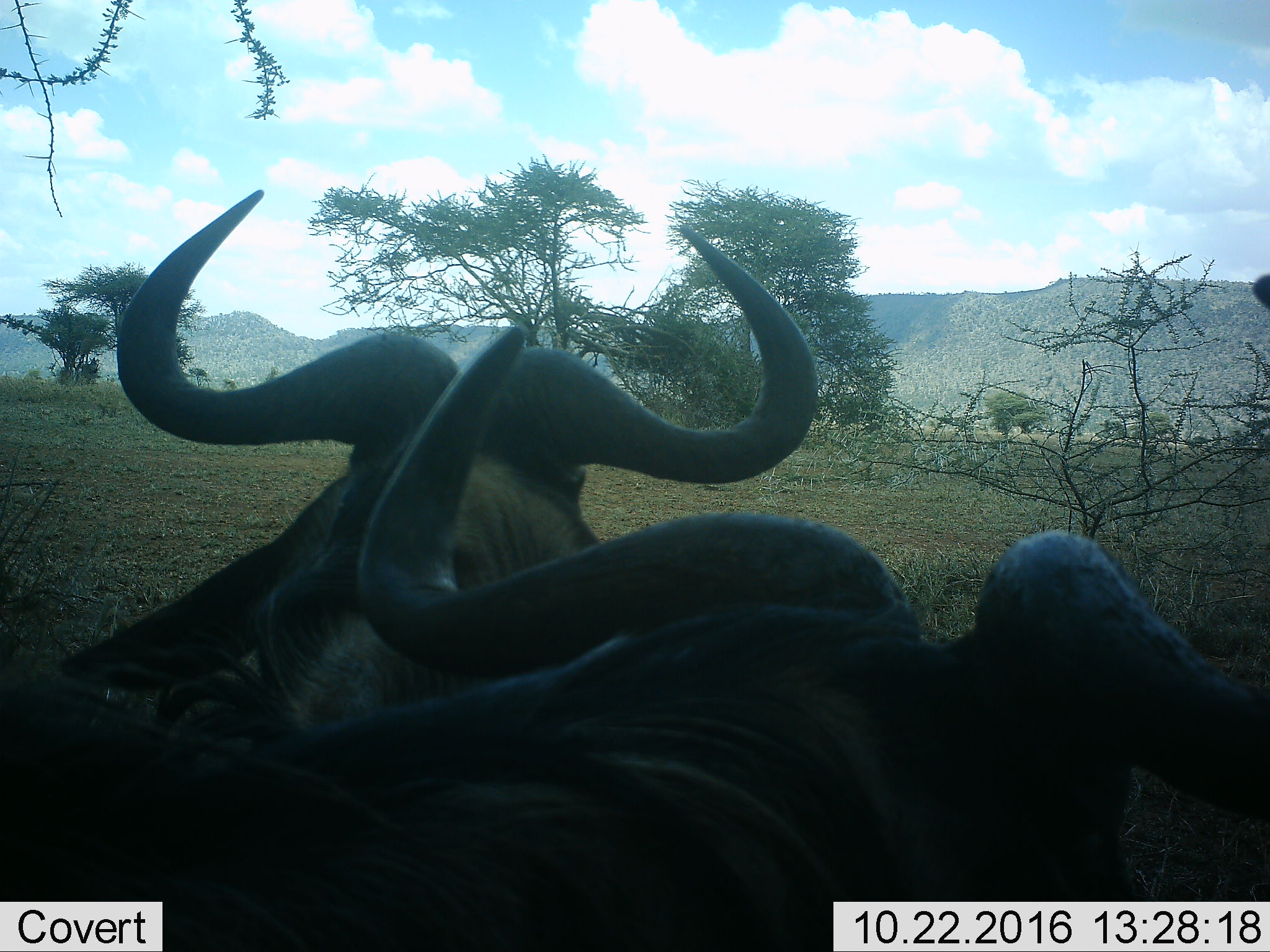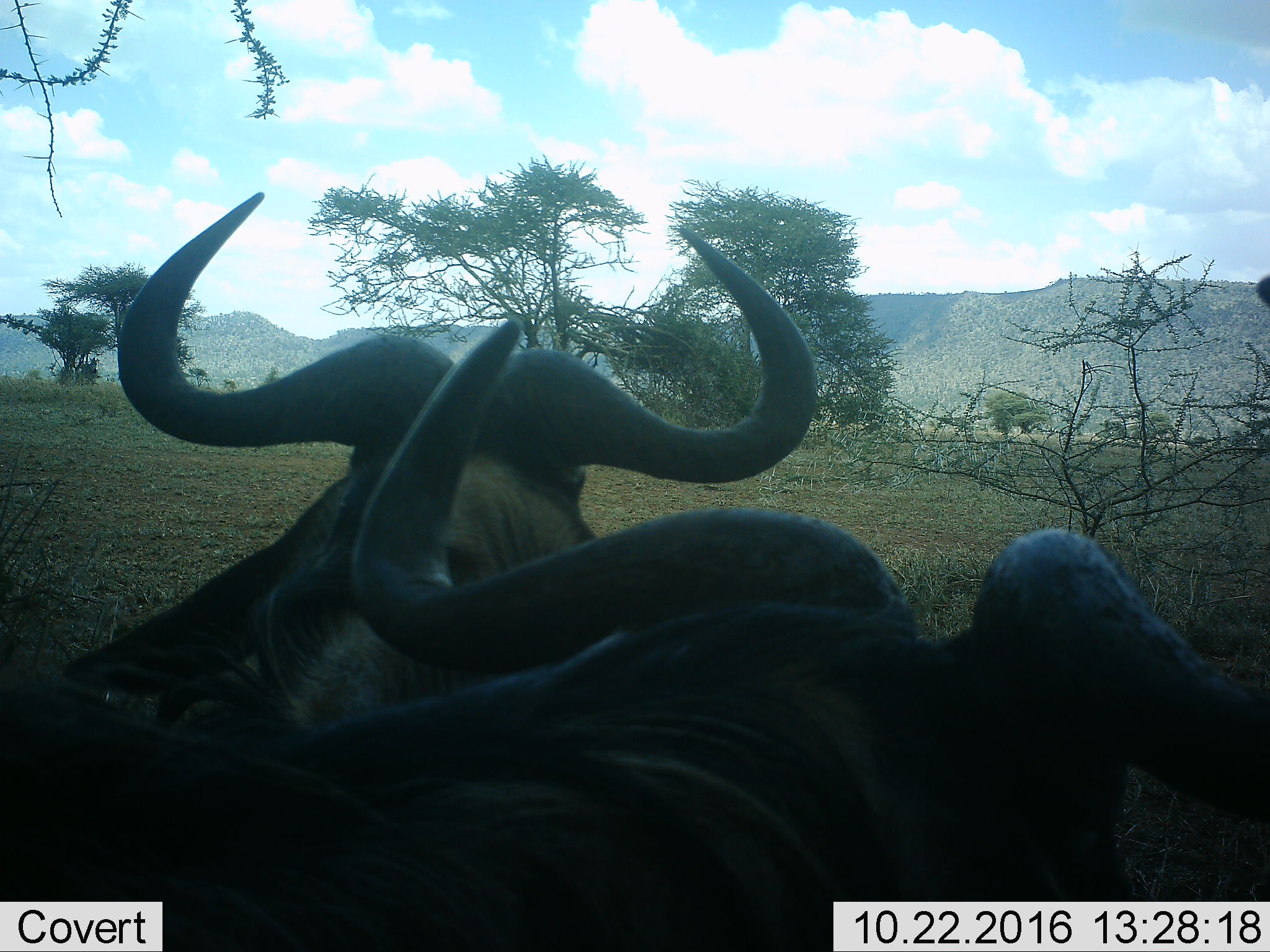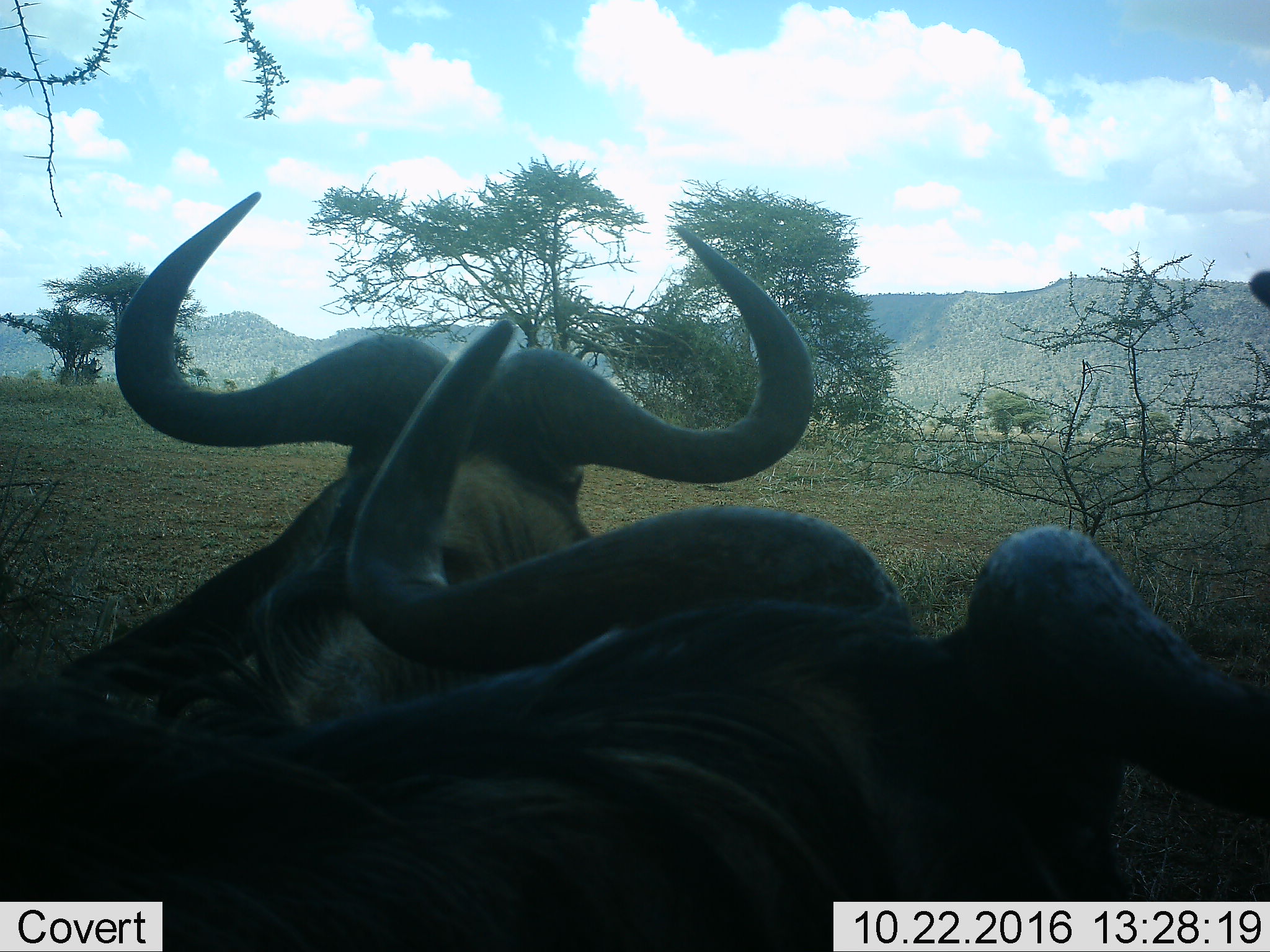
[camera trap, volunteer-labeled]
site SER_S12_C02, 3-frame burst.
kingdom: Animalia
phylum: Chordata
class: Mammalia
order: Artiodactyla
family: Bovidae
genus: Connochaetes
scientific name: Connochaetes taurinus taurinus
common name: blue wildebeest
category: wildebeestblue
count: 2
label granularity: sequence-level